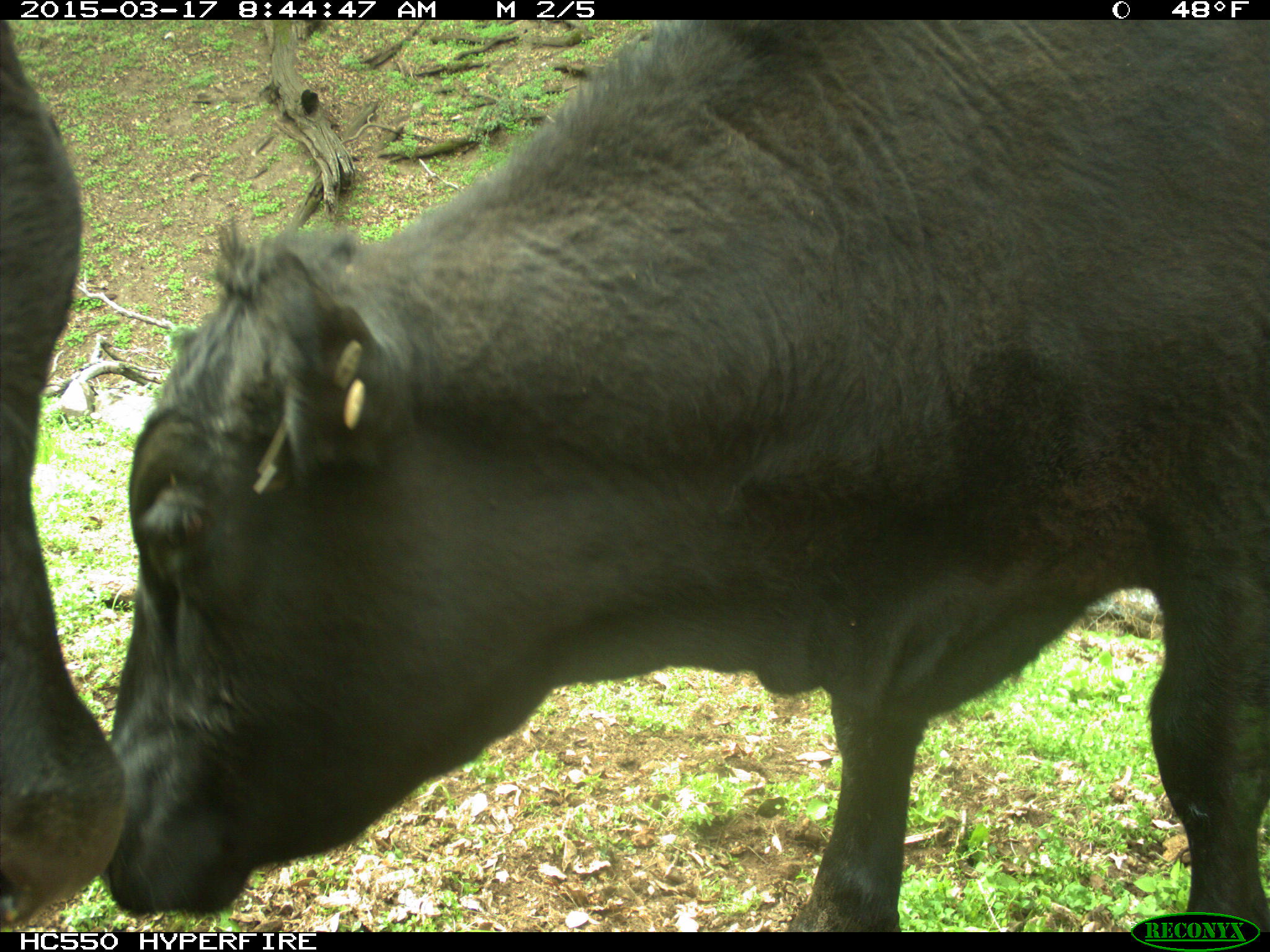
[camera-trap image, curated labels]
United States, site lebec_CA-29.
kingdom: Animalia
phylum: Chordata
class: Mammalia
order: Artiodactyla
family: Bovidae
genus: Bos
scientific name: Bos taurus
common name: domestic cow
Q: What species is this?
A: Bos taurus (domestic cow).